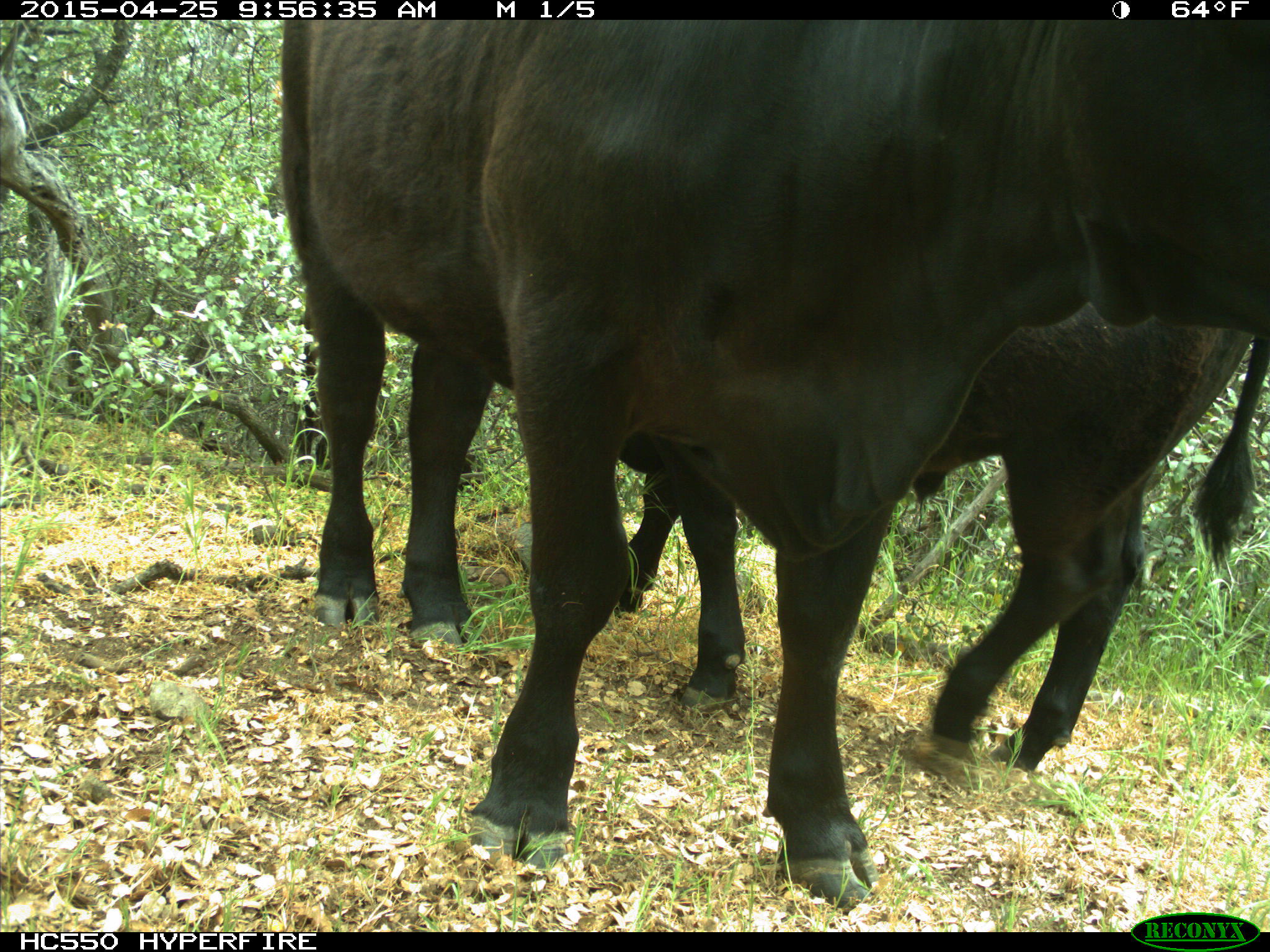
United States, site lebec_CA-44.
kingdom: Animalia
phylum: Chordata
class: Mammalia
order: Artiodactyla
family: Suidae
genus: Sus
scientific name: Sus scrofa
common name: wild boar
Sus scrofa (wild boar).